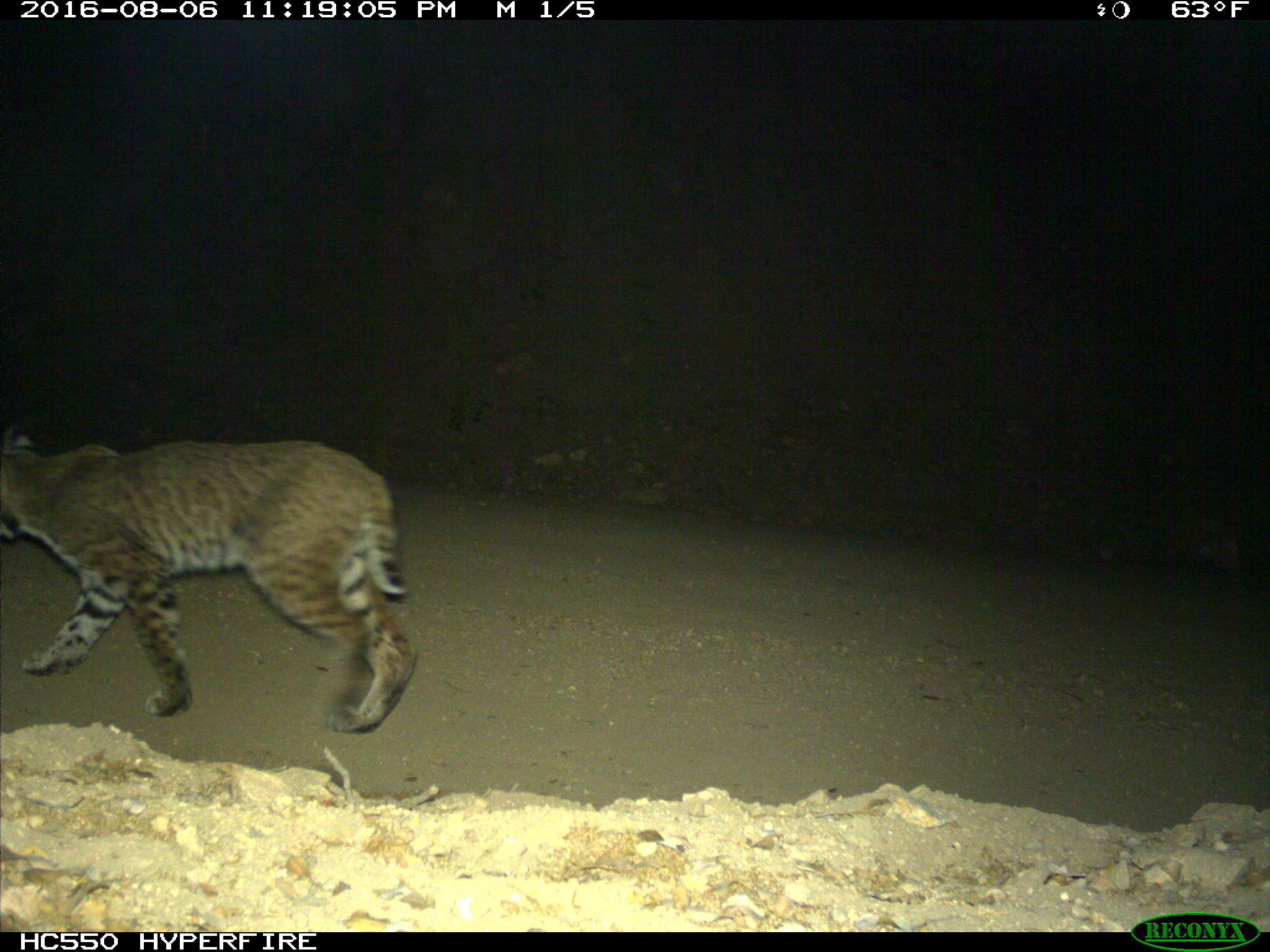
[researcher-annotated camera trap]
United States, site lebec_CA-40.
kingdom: Animalia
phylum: Chordata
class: Mammalia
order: Carnivora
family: Felidae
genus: Lynx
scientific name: Lynx rufus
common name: bobcat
Lynx rufus (bobcat).